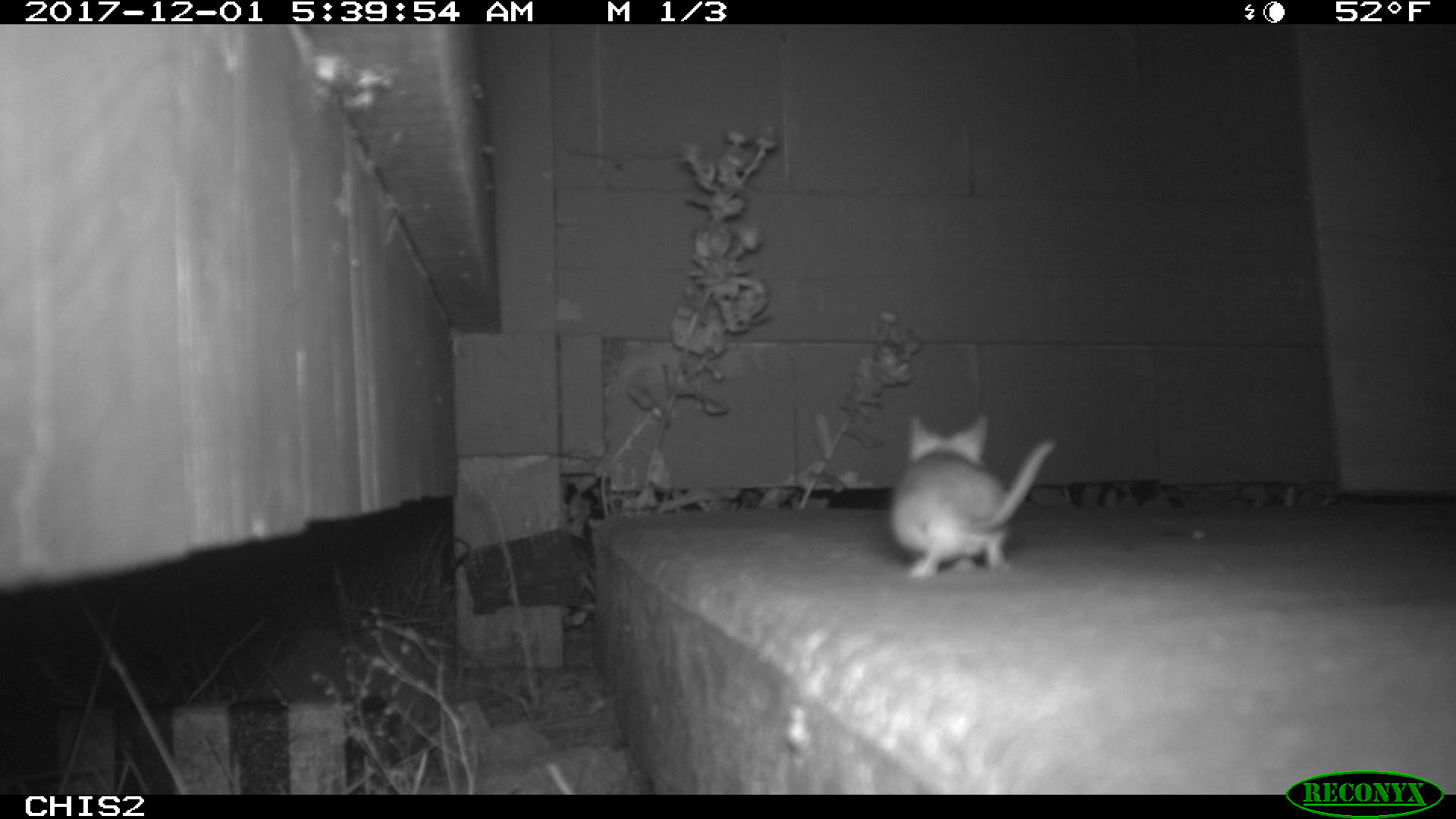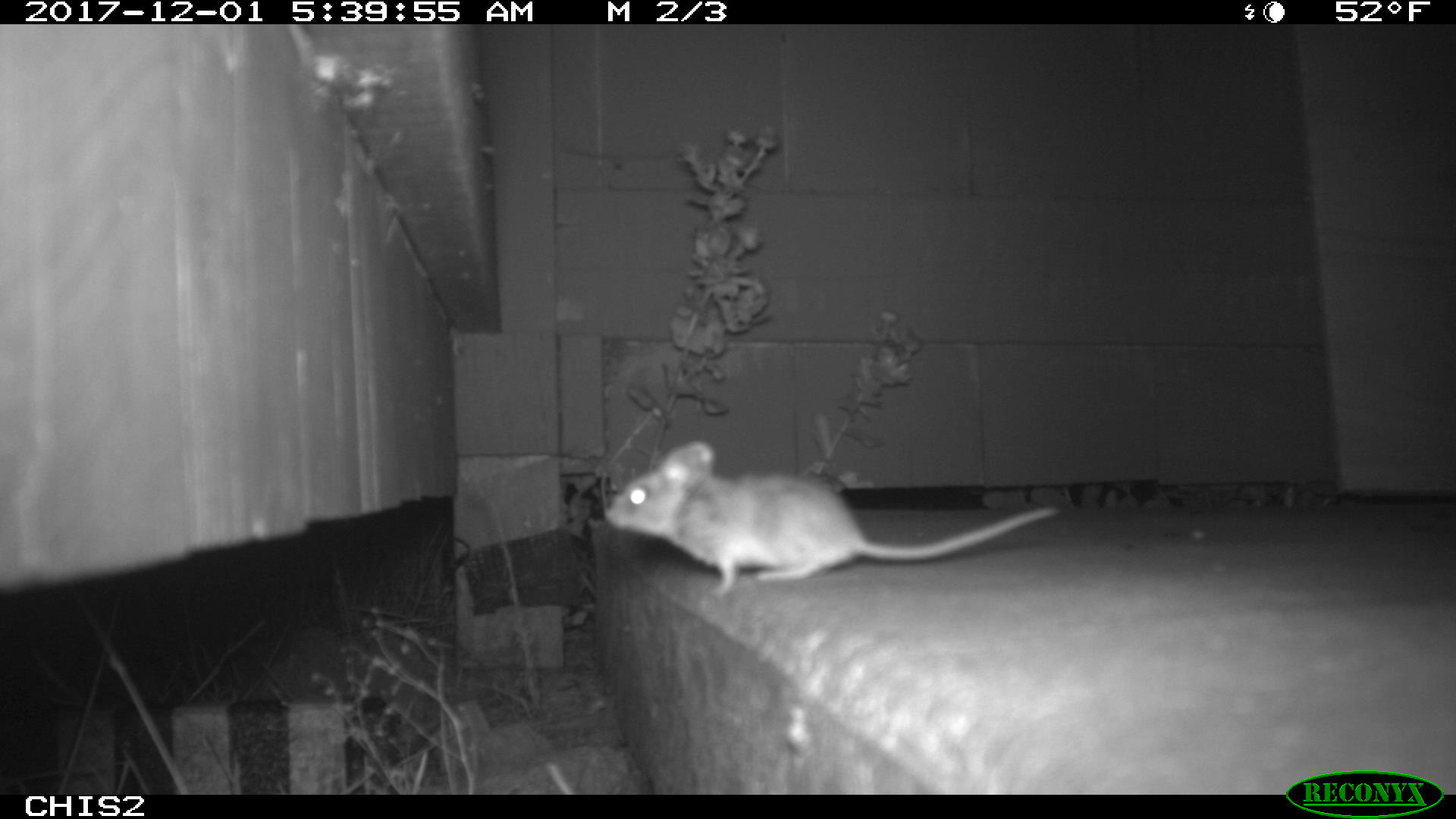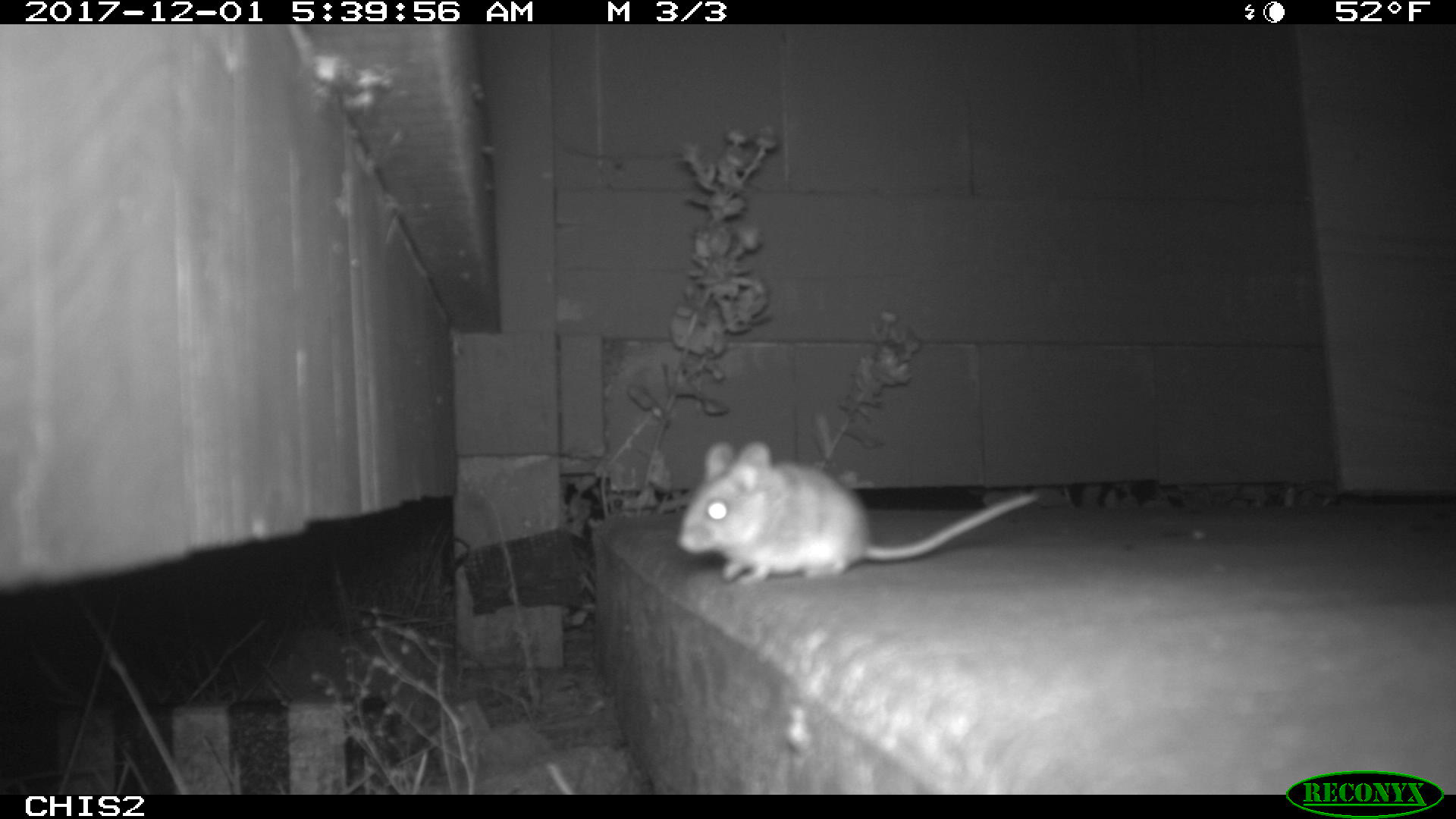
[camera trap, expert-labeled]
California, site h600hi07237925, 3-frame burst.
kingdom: Animalia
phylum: Chordata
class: Mammalia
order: Rodentia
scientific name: Rodentia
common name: rodent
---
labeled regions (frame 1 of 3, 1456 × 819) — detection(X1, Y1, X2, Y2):
rodent: detection(888, 415, 1057, 580)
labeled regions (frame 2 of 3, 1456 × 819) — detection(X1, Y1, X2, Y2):
rodent: detection(603, 438, 1062, 597)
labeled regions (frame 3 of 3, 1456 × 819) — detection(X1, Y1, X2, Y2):
rodent: detection(675, 439, 1040, 587)